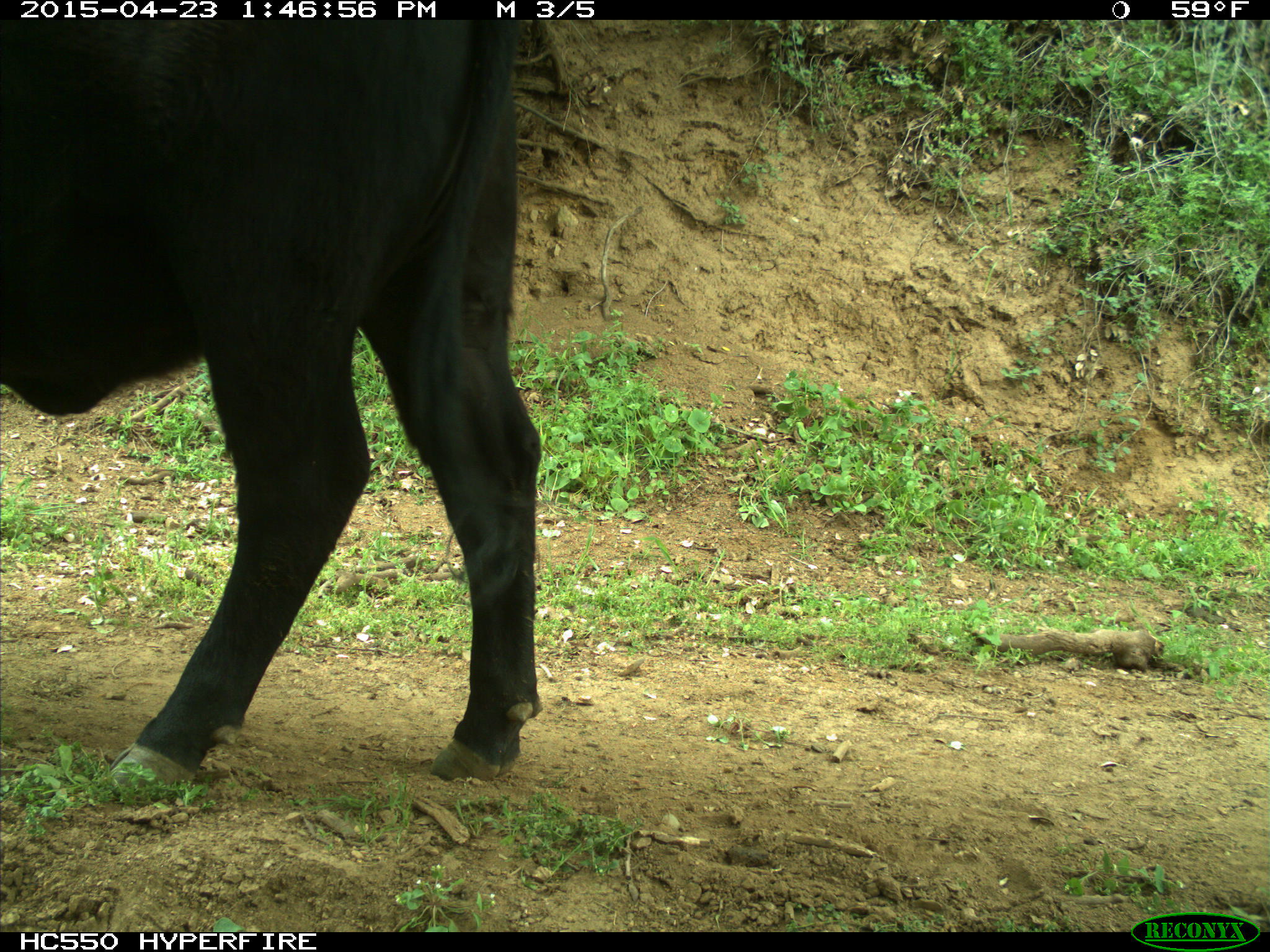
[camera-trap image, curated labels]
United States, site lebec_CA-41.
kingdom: Animalia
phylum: Chordata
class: Mammalia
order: Artiodactyla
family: Bovidae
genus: Bos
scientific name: Bos taurus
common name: domestic cow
Bos taurus (domestic cow).